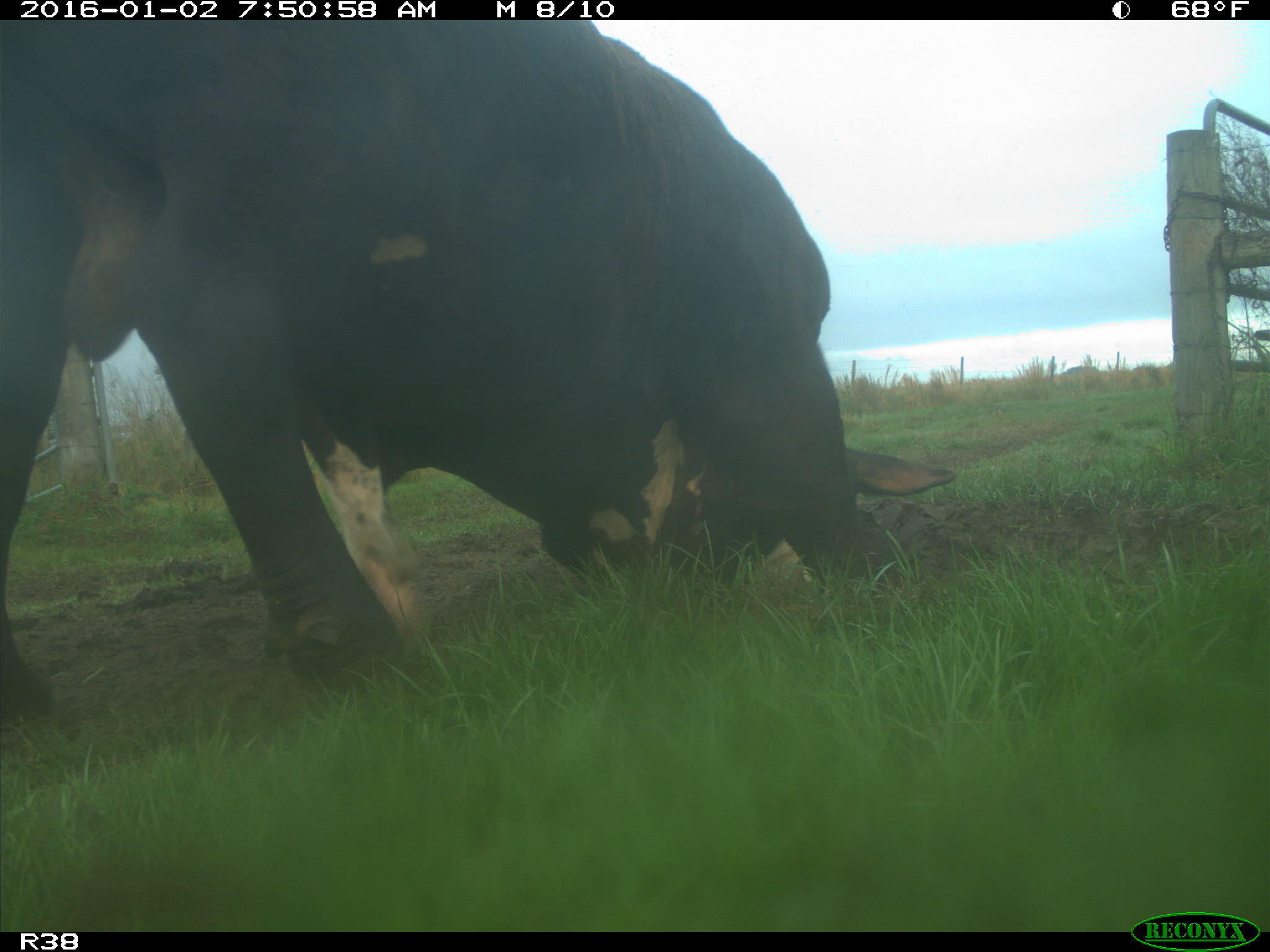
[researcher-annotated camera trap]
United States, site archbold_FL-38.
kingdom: Animalia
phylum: Chordata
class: Mammalia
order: Artiodactyla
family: Bovidae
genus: Bos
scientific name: Bos taurus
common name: domestic cow